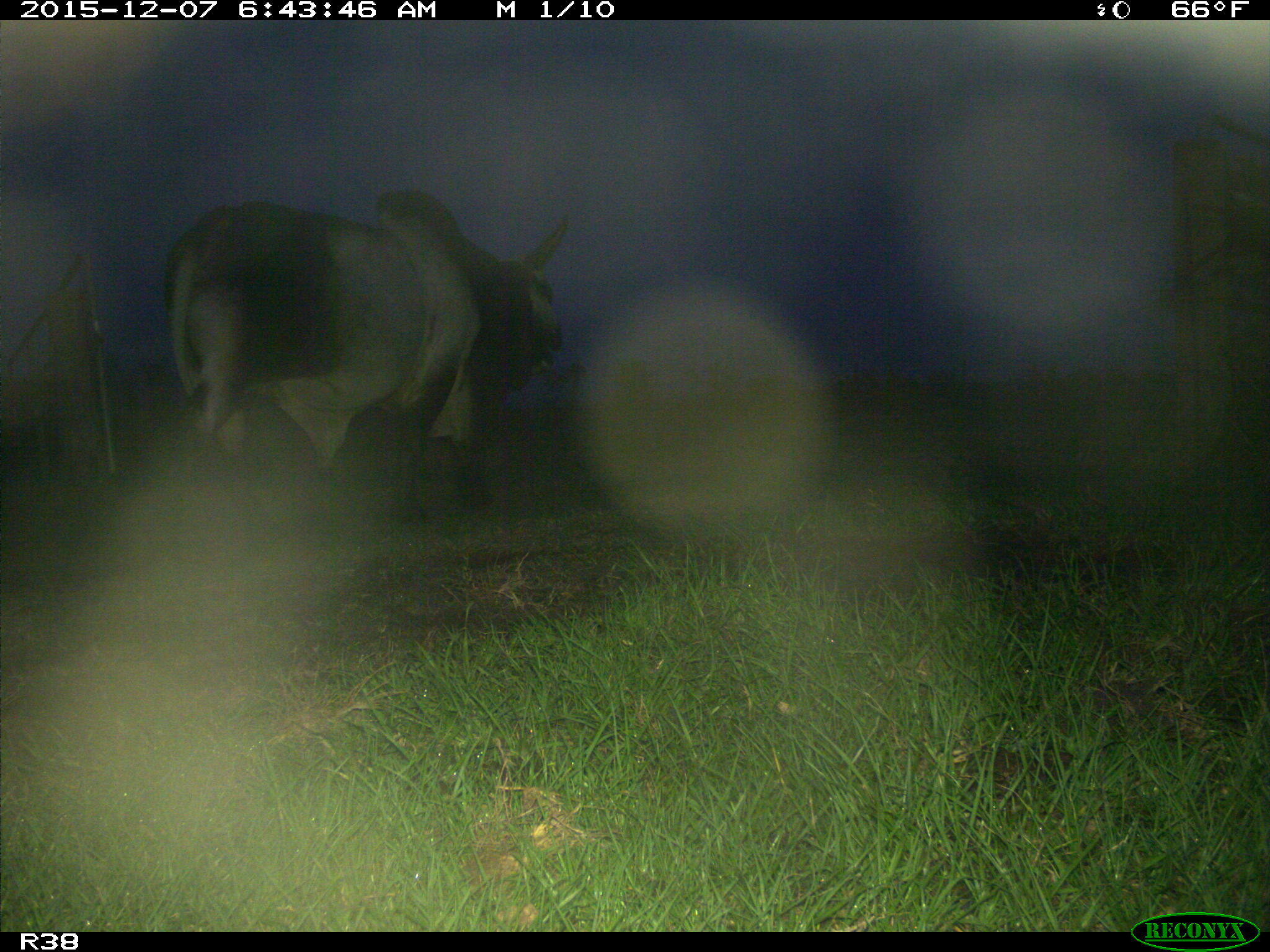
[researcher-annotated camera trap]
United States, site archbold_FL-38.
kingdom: Animalia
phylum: Chordata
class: Mammalia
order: Artiodactyla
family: Bovidae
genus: Bos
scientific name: Bos taurus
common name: domestic cow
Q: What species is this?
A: Bos taurus (domestic cow).